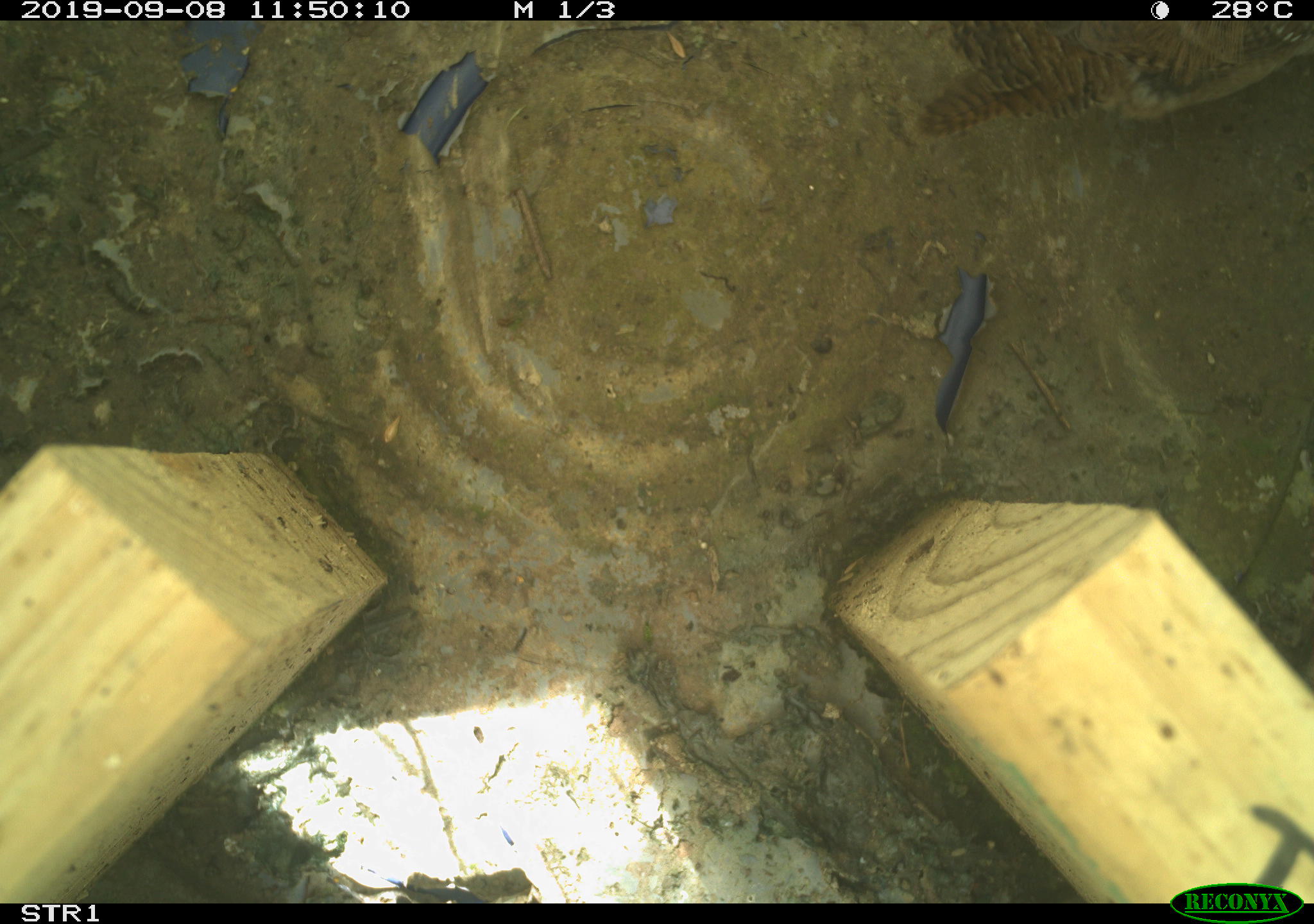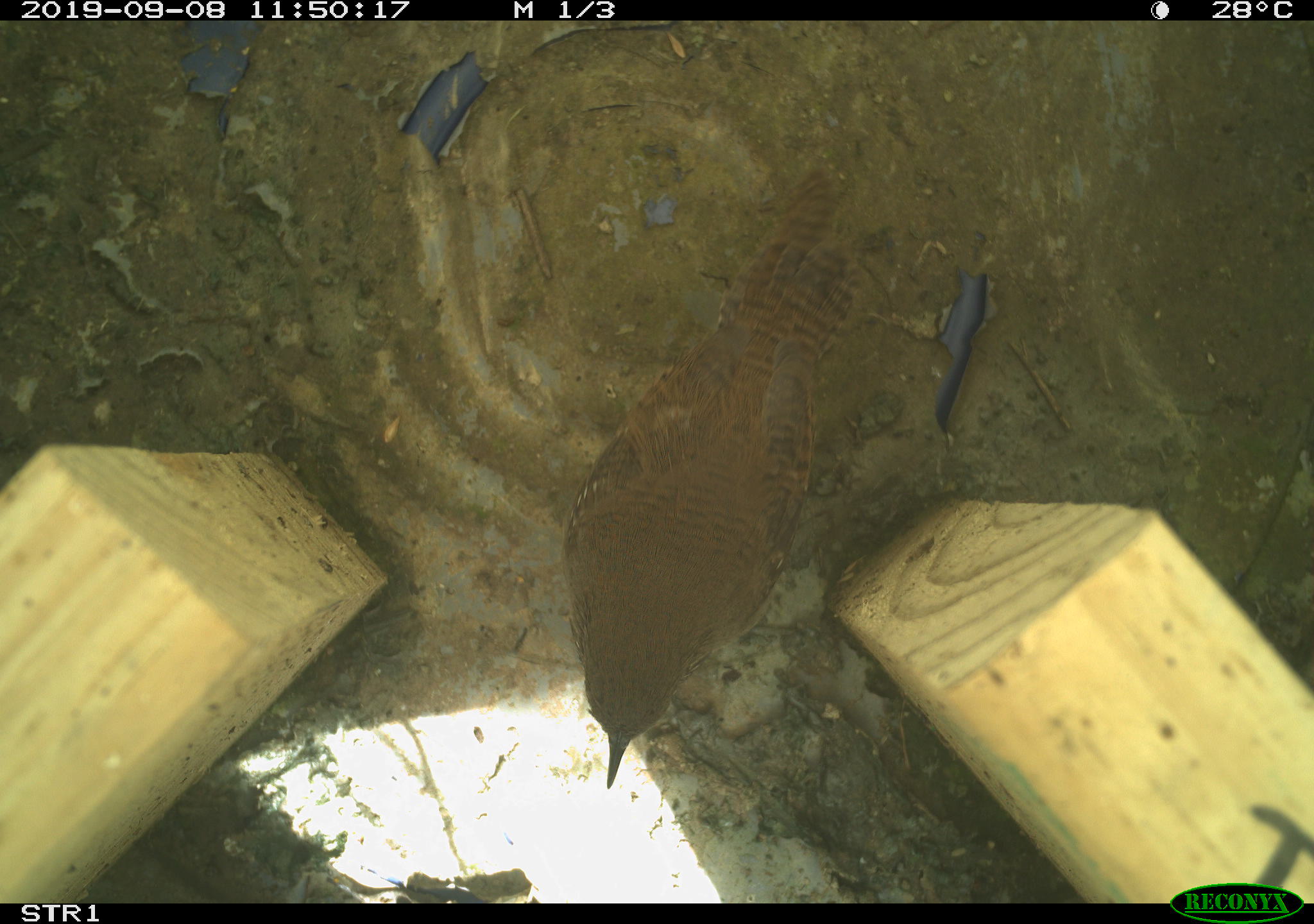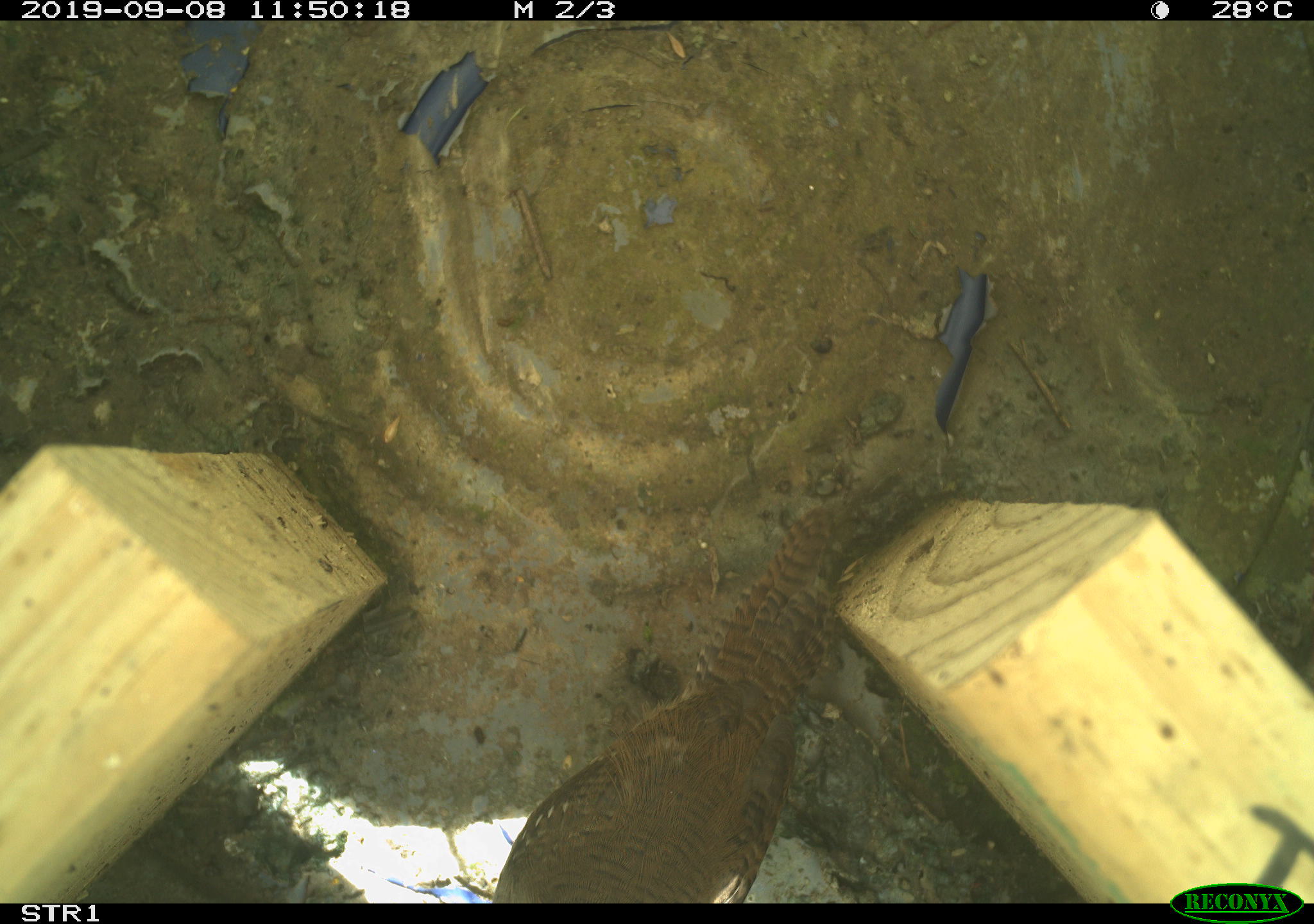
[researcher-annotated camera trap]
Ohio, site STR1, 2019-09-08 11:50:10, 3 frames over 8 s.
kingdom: Animalia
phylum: Chordata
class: Aves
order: Passeriformes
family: Troglodytidae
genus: Troglodytes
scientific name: Troglodytes aedon aedon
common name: northern house wren